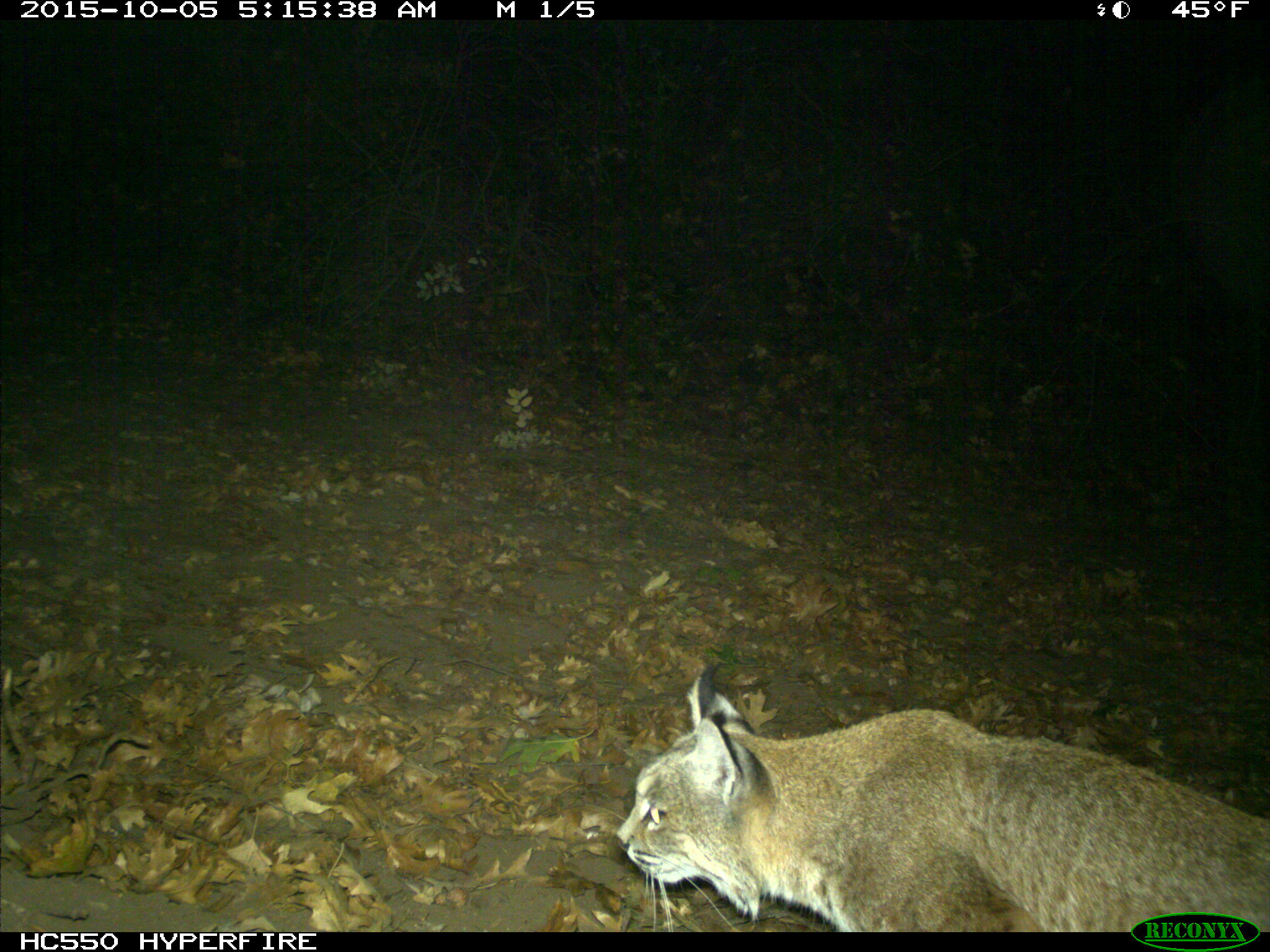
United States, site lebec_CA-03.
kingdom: Animalia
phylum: Chordata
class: Mammalia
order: Carnivora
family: Felidae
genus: Lynx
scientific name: Lynx rufus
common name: bobcat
Lynx rufus (bobcat).